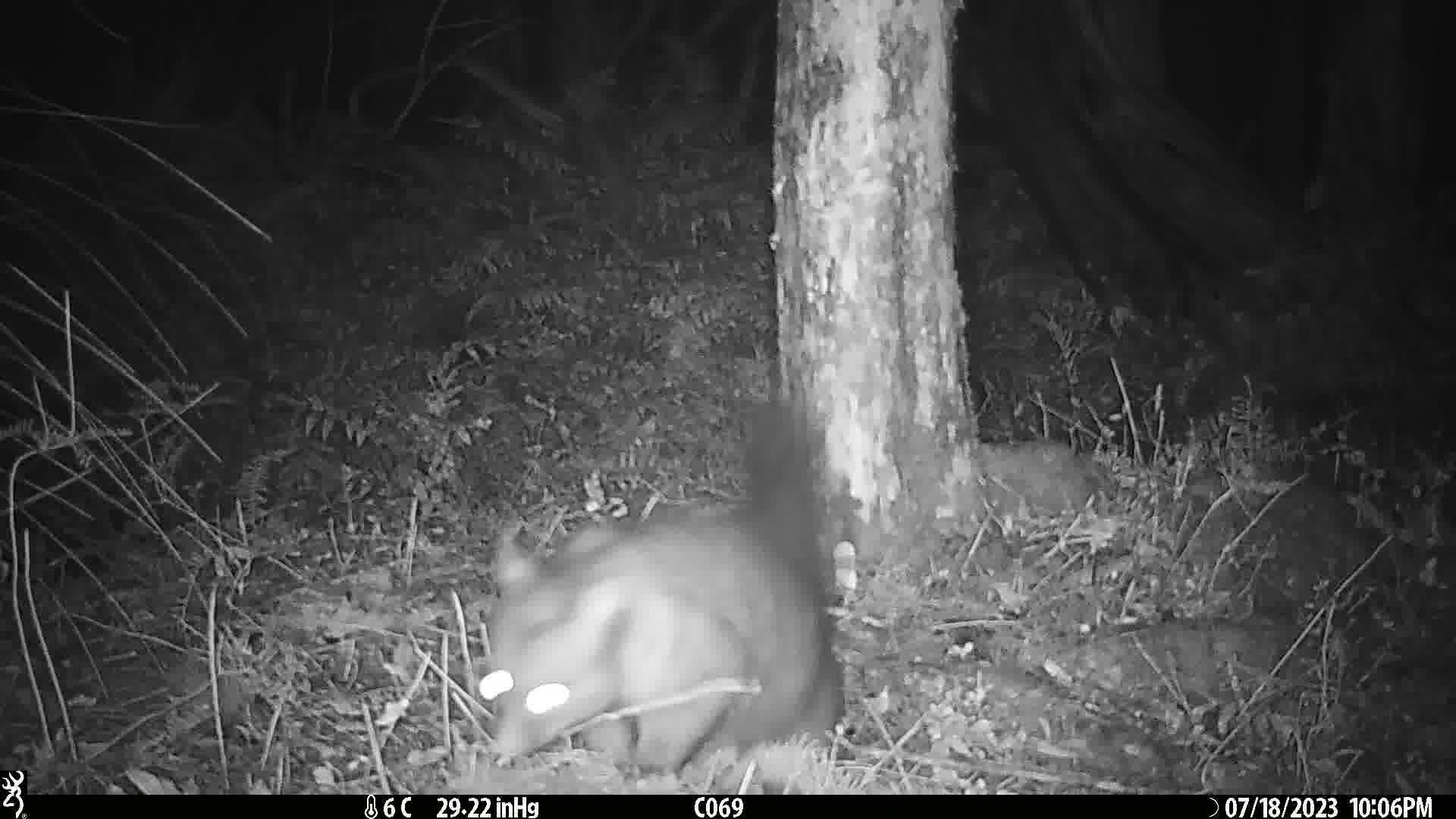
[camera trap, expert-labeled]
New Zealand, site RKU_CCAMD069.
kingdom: Animalia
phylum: Chordata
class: Mammalia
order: Diprotodontia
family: Phalangeridae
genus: Trichosurus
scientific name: Trichosurus vulpecula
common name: common brushtail possum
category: possum